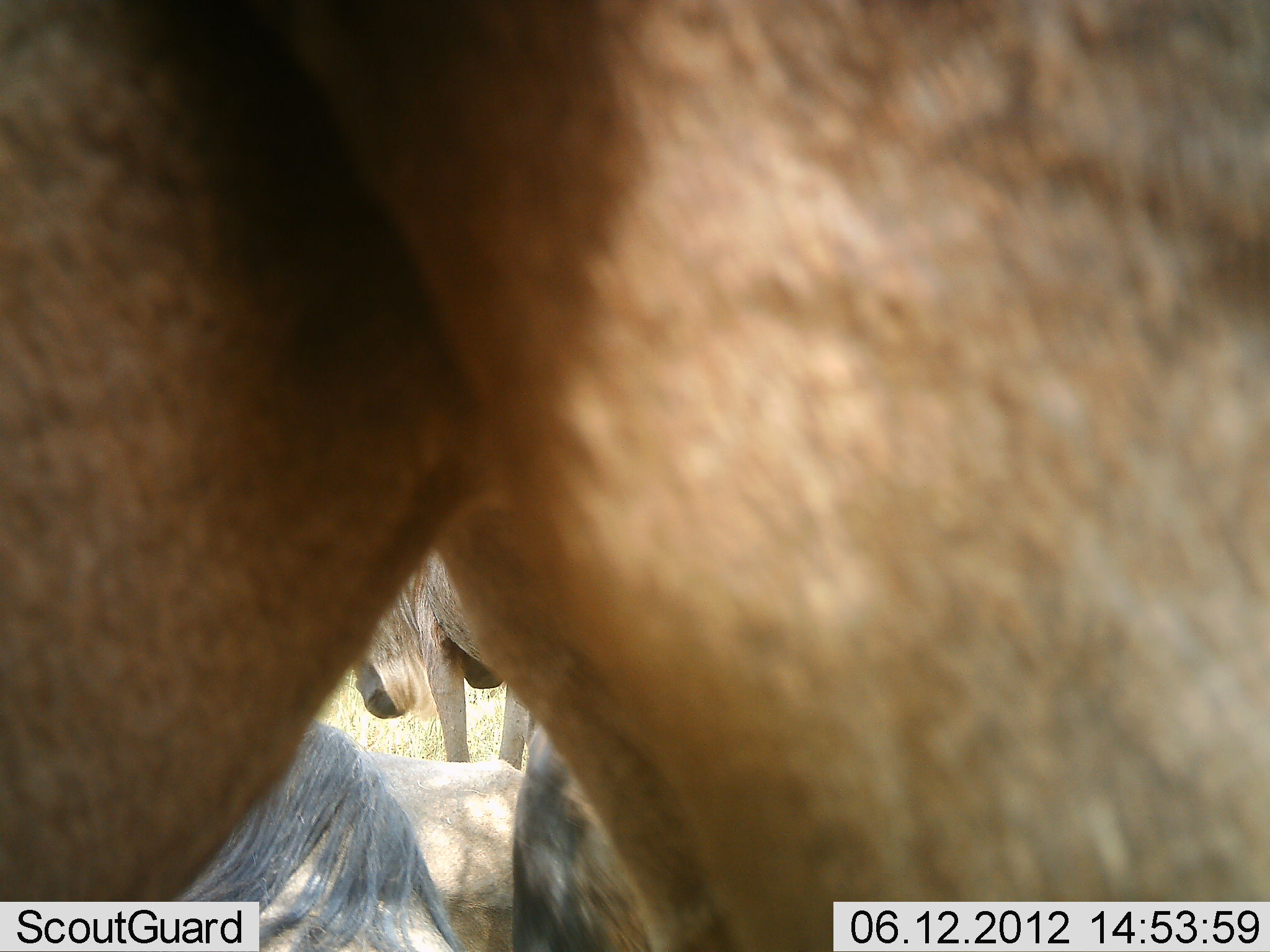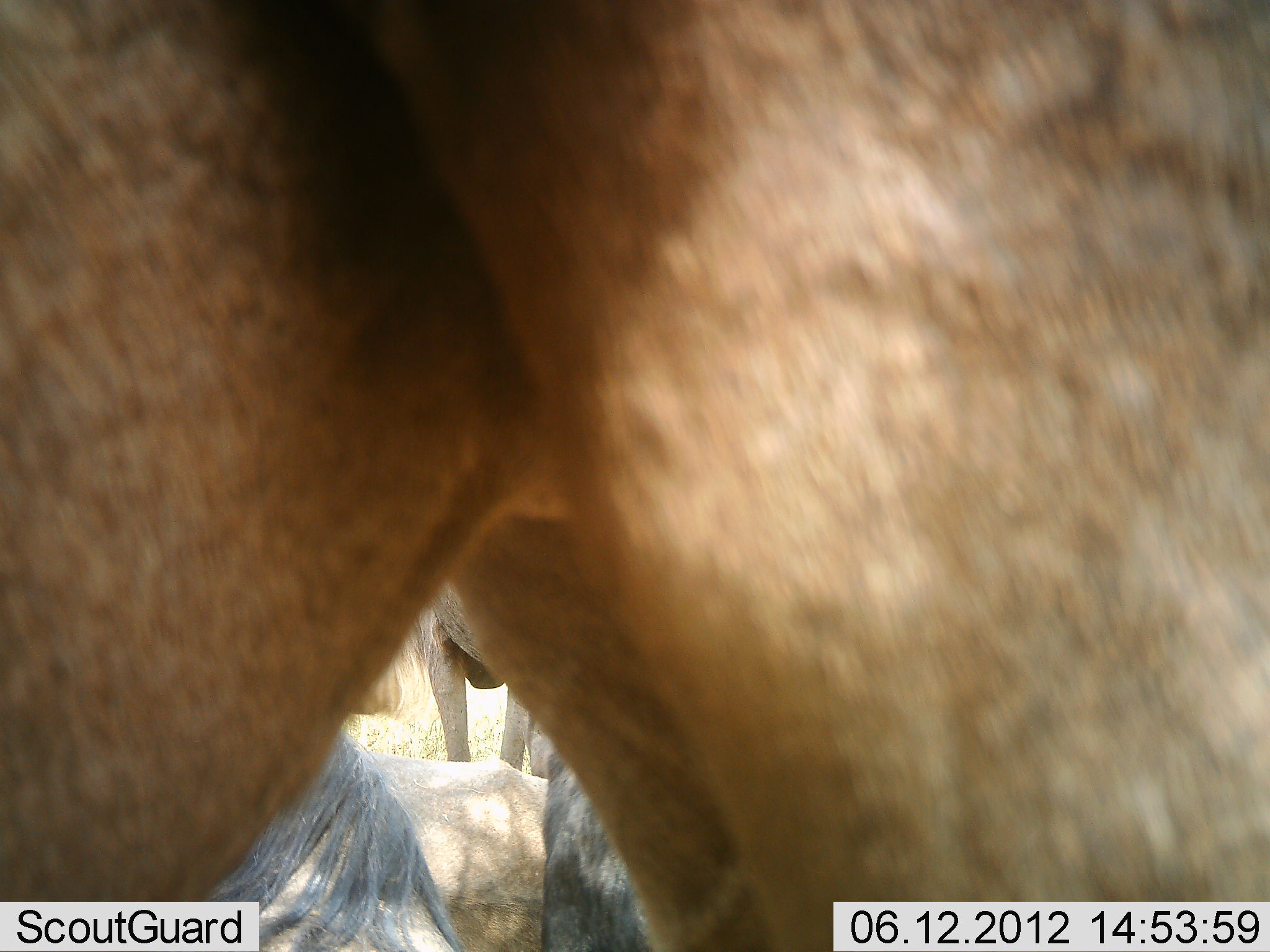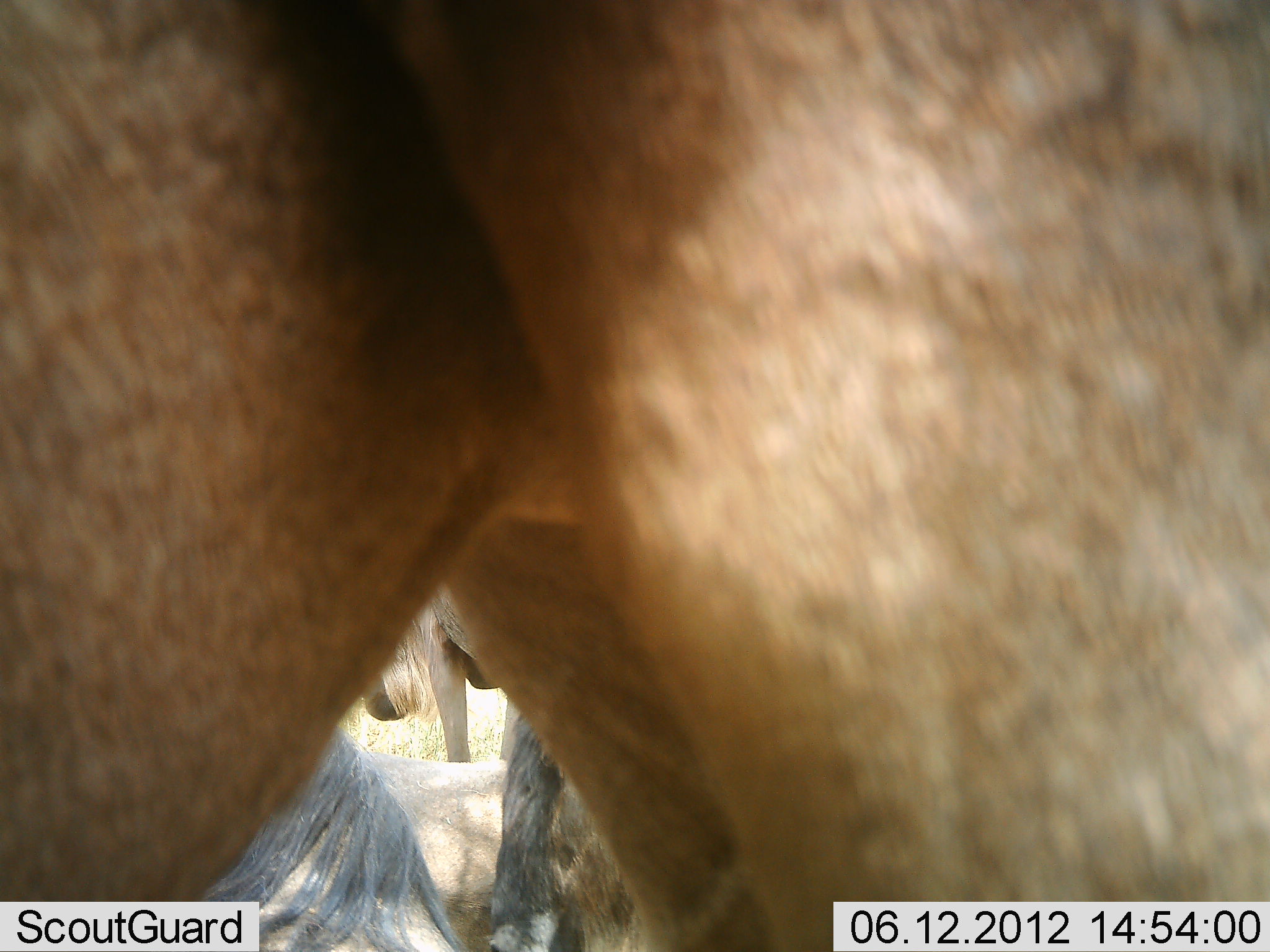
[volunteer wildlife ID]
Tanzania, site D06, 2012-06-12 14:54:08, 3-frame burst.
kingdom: Animalia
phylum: Chordata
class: Mammalia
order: Artiodactyla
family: Bovidae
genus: Connochaetes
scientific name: Connochaetes taurinus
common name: blue wildebeest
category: wildebeest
Wildebeest (blue wildebeest) (Connochaetes taurinus), count 4. Behavior (volunteer vote fractions): standing 90%, resting 90%, moving 0%, interacting 0%. Young present (vote fraction): 0%. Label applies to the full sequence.